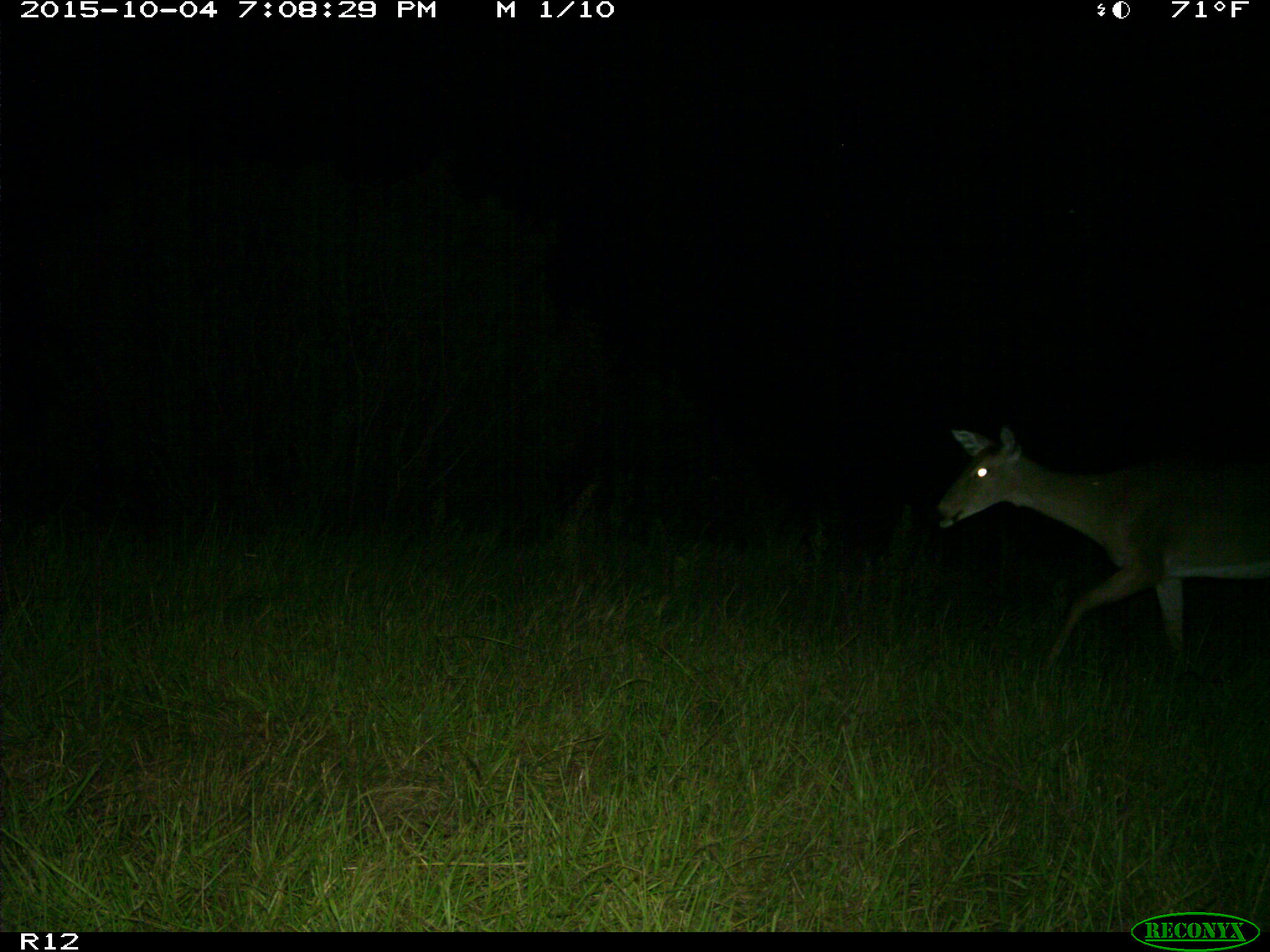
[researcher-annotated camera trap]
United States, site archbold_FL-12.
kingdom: Animalia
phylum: Chordata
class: Mammalia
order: Artiodactyla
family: Cervidae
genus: Odocoileus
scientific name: Odocoileus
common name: deer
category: unidentified deer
Unidentified deer (deer) (Odocoileus).